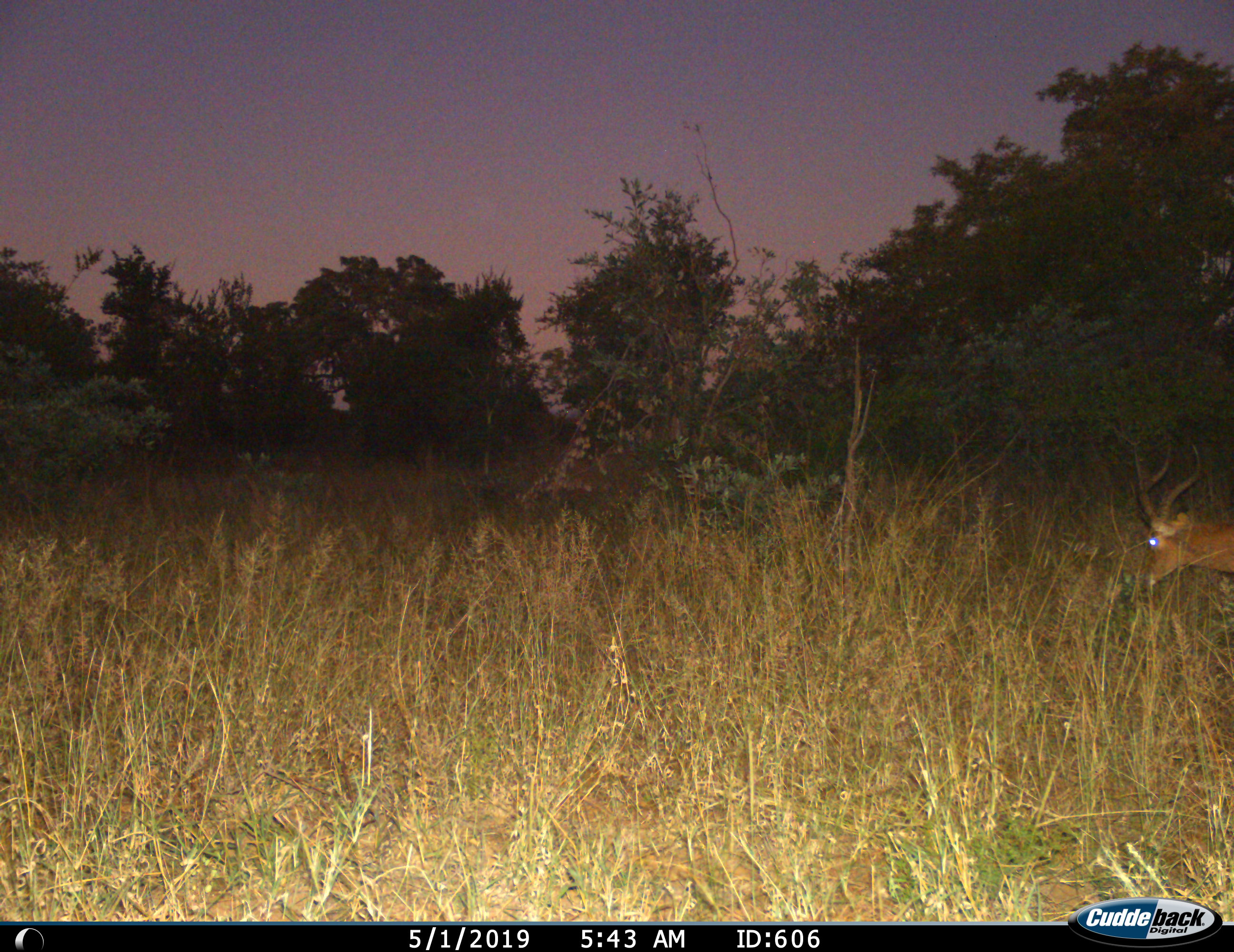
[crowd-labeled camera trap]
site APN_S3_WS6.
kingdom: Animalia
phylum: Chordata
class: Mammalia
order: Artiodactyla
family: Bovidae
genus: Aepyceros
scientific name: Aepyceros melampus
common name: impala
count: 1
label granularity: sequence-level